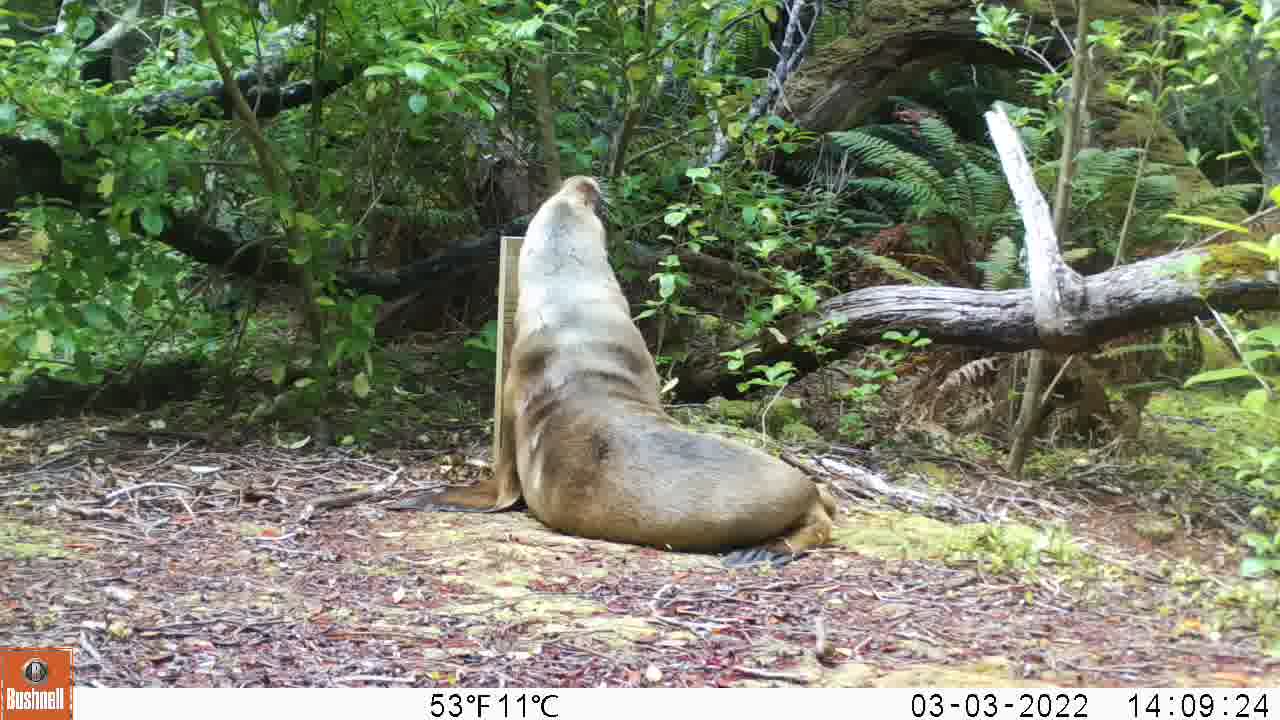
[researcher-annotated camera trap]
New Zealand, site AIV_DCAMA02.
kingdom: Animalia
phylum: Chordata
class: Mammalia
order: Carnivora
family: Otariidae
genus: Phocarctos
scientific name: Phocarctos hookeri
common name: new zealand sea lion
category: sealion